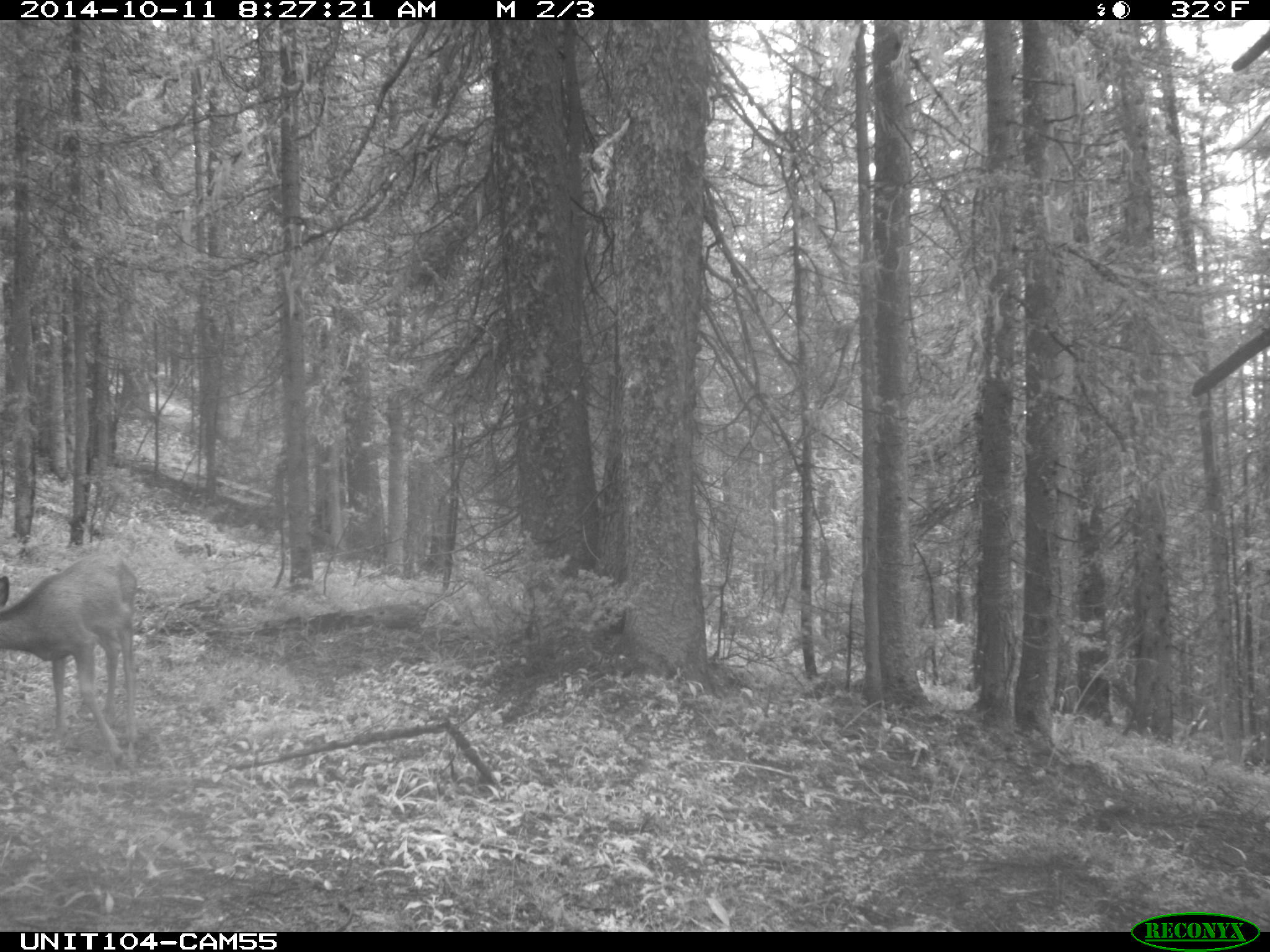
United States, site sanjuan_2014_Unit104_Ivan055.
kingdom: Animalia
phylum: Chordata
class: Mammalia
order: Artiodactyla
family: Cervidae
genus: Odocoileus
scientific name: Odocoileus hemionus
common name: mule deer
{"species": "Odocoileus hemionus (mule deer)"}